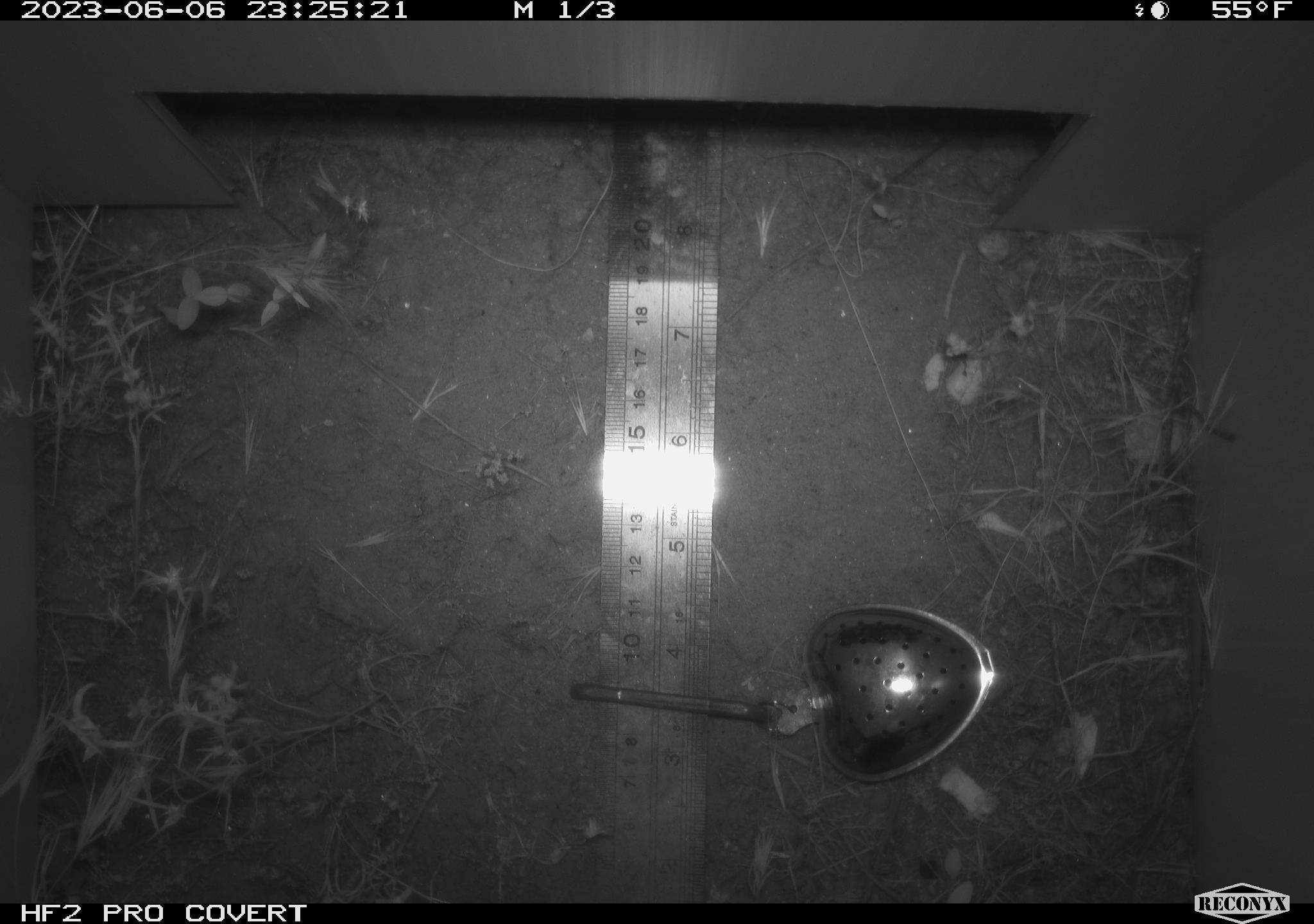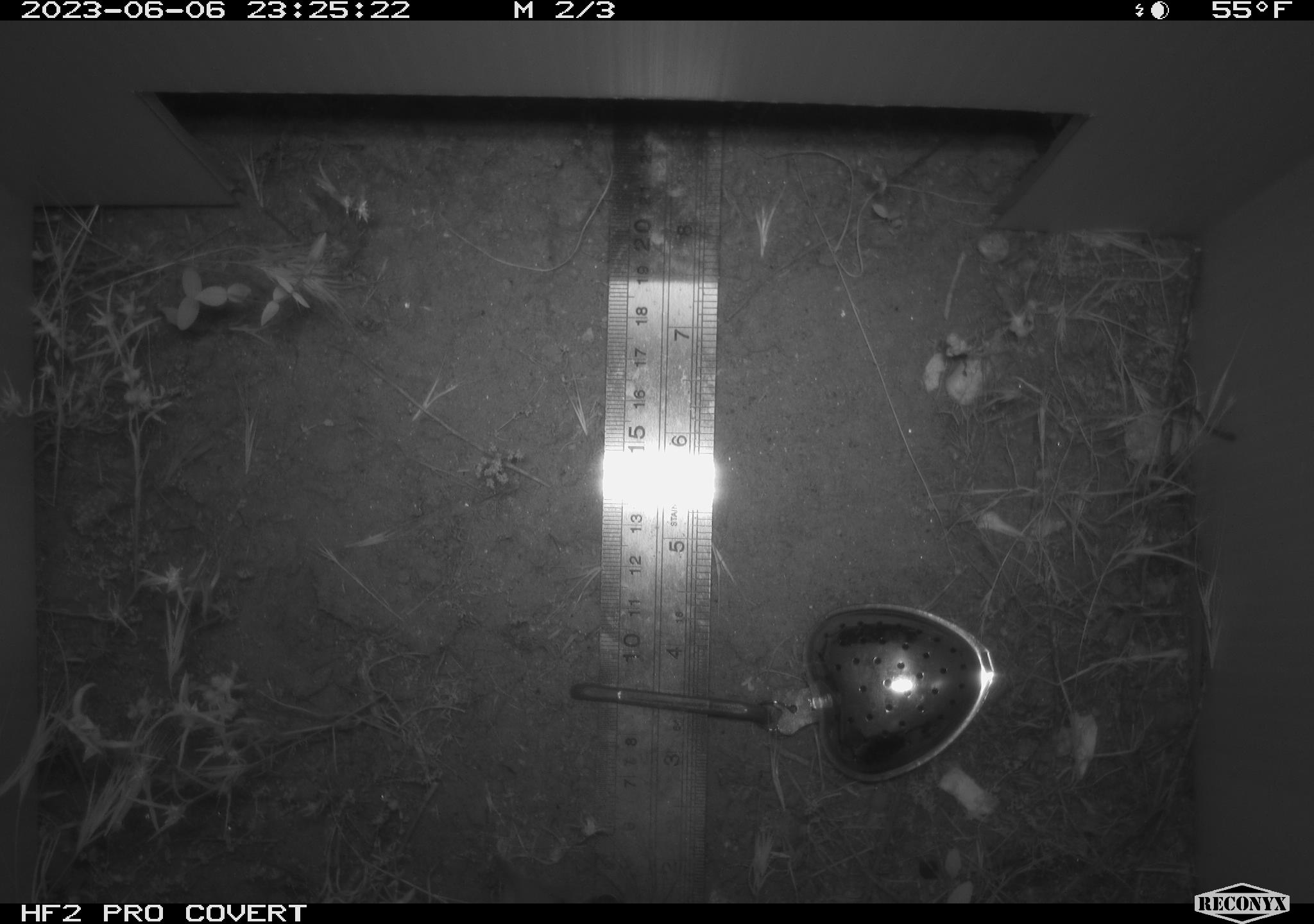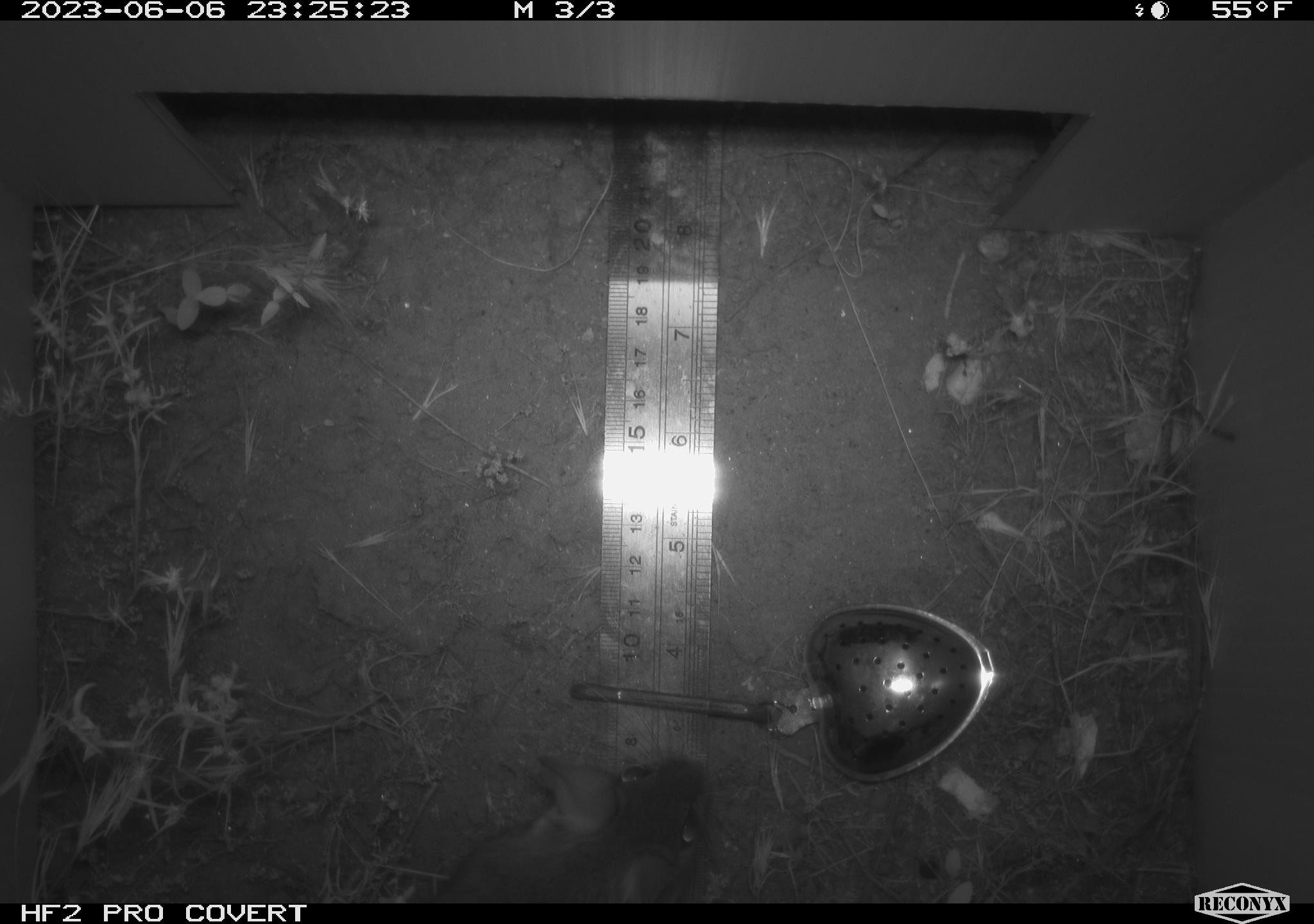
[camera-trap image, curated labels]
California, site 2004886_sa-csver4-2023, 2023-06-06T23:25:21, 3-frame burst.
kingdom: Animalia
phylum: Chordata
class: Mammalia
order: Rodentia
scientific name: Rodentia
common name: mouse species